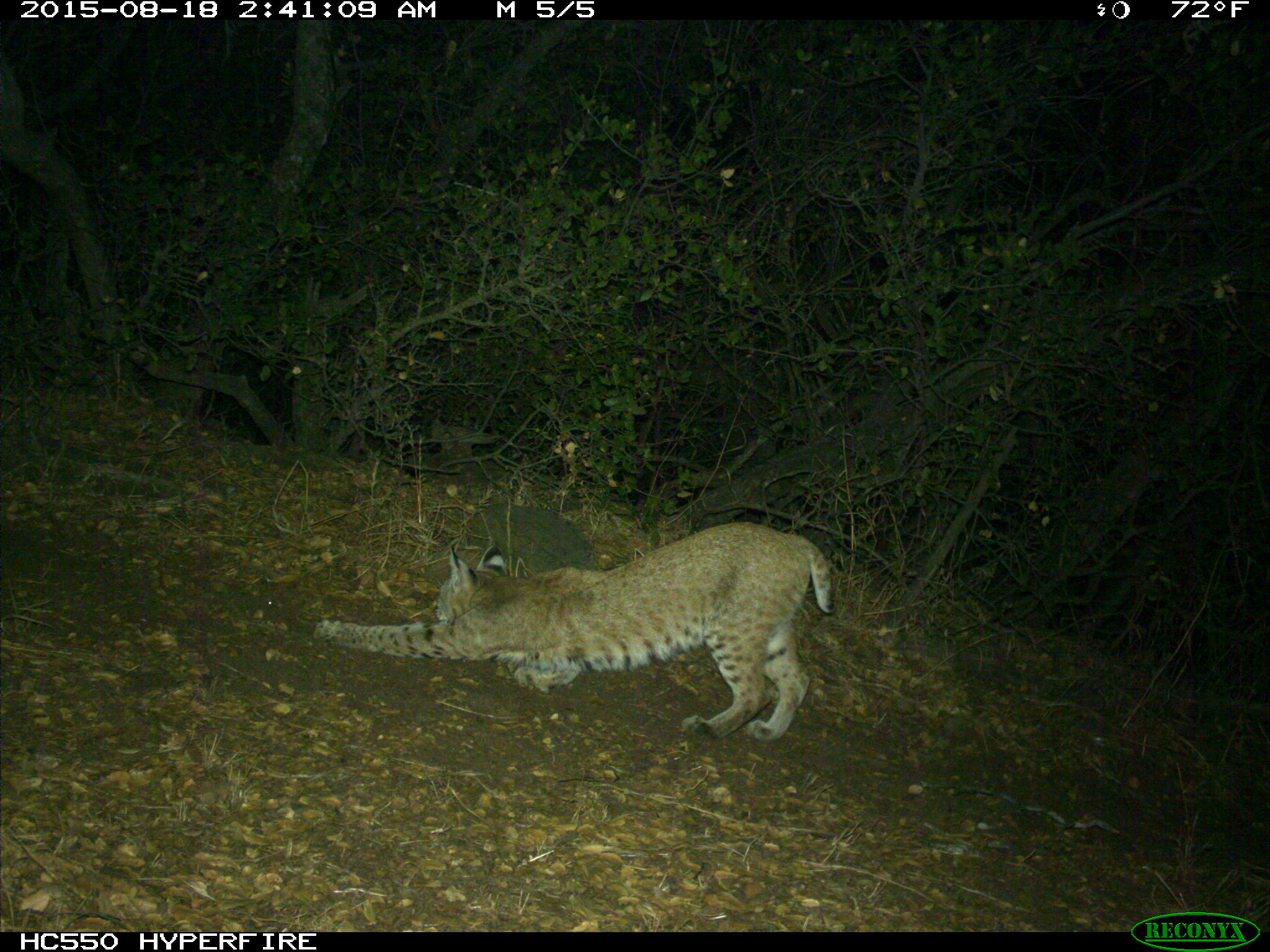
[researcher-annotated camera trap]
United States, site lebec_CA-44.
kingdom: Animalia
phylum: Chordata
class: Mammalia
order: Carnivora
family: Felidae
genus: Lynx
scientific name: Lynx rufus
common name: bobcat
Lynx rufus (bobcat).